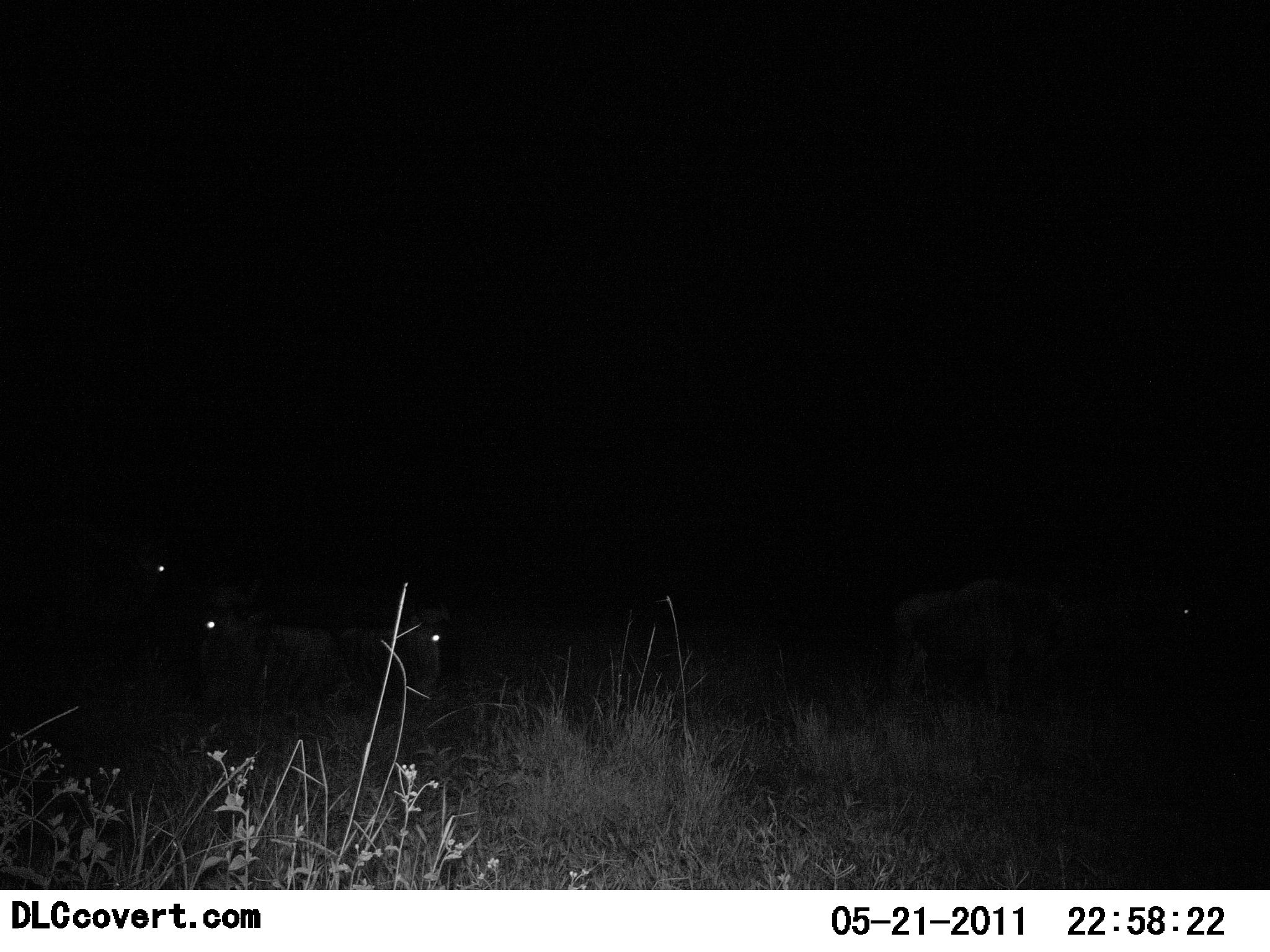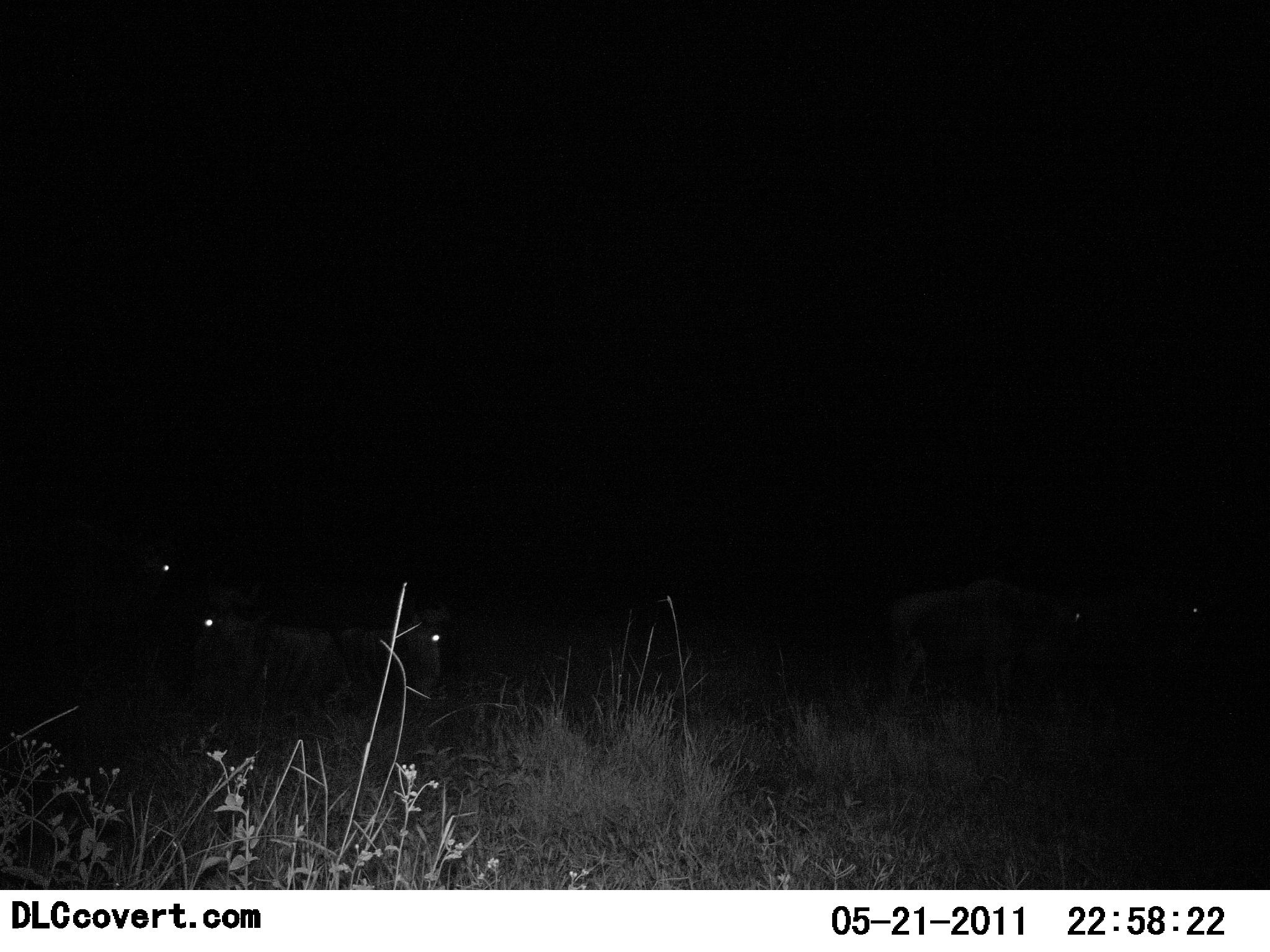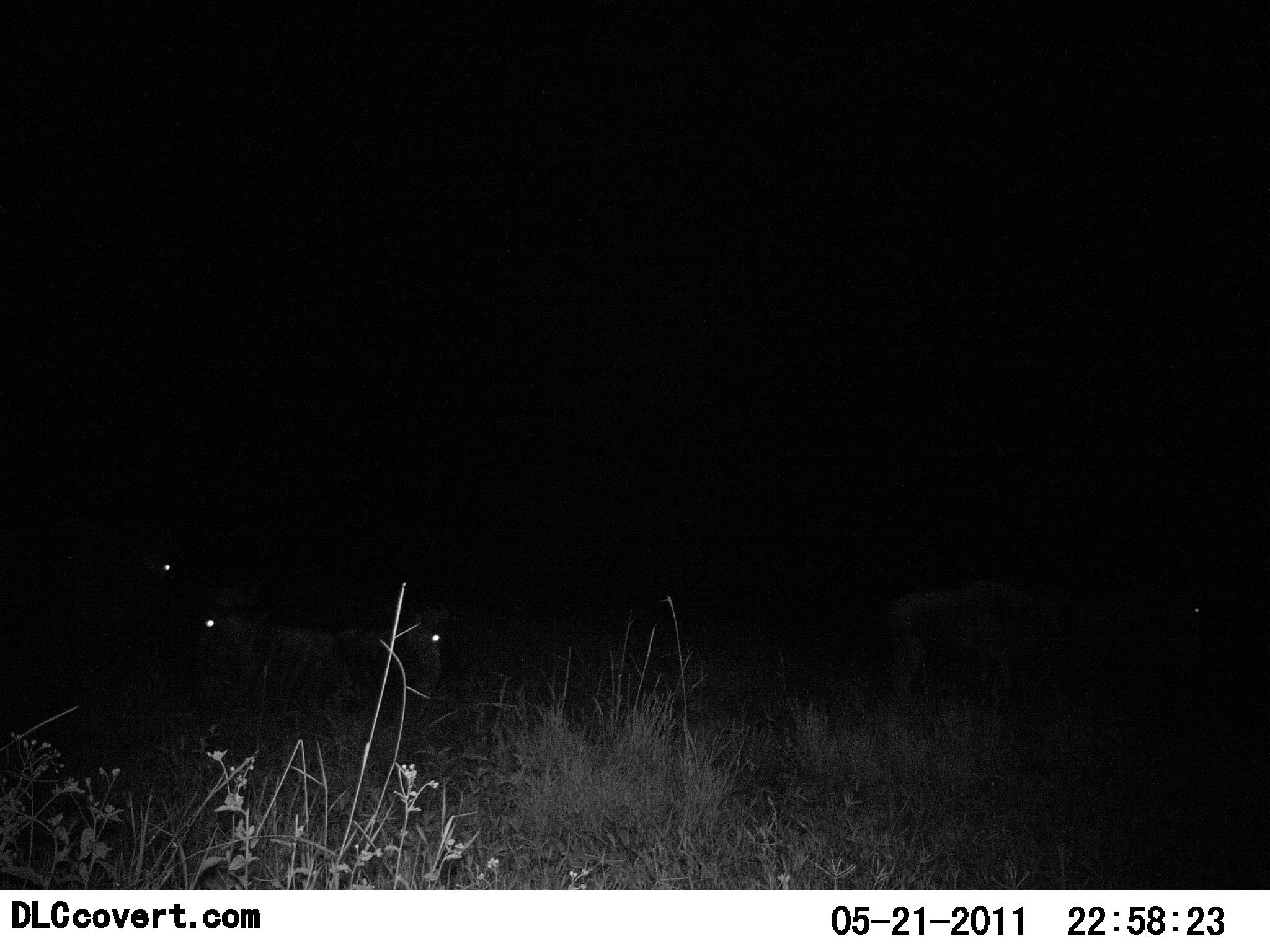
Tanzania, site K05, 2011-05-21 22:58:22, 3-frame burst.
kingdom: Animalia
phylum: Chordata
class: Mammalia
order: Artiodactyla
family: Bovidae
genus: Connochaetes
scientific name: Connochaetes taurinus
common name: blue wildebeest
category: wildebeest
Wildebeest (blue wildebeest) (Connochaetes taurinus), count 5. Behavior (volunteer vote fractions): standing 70%, resting 80%, moving 0%, interacting 0%. Young present (vote fraction): 0%. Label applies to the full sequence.